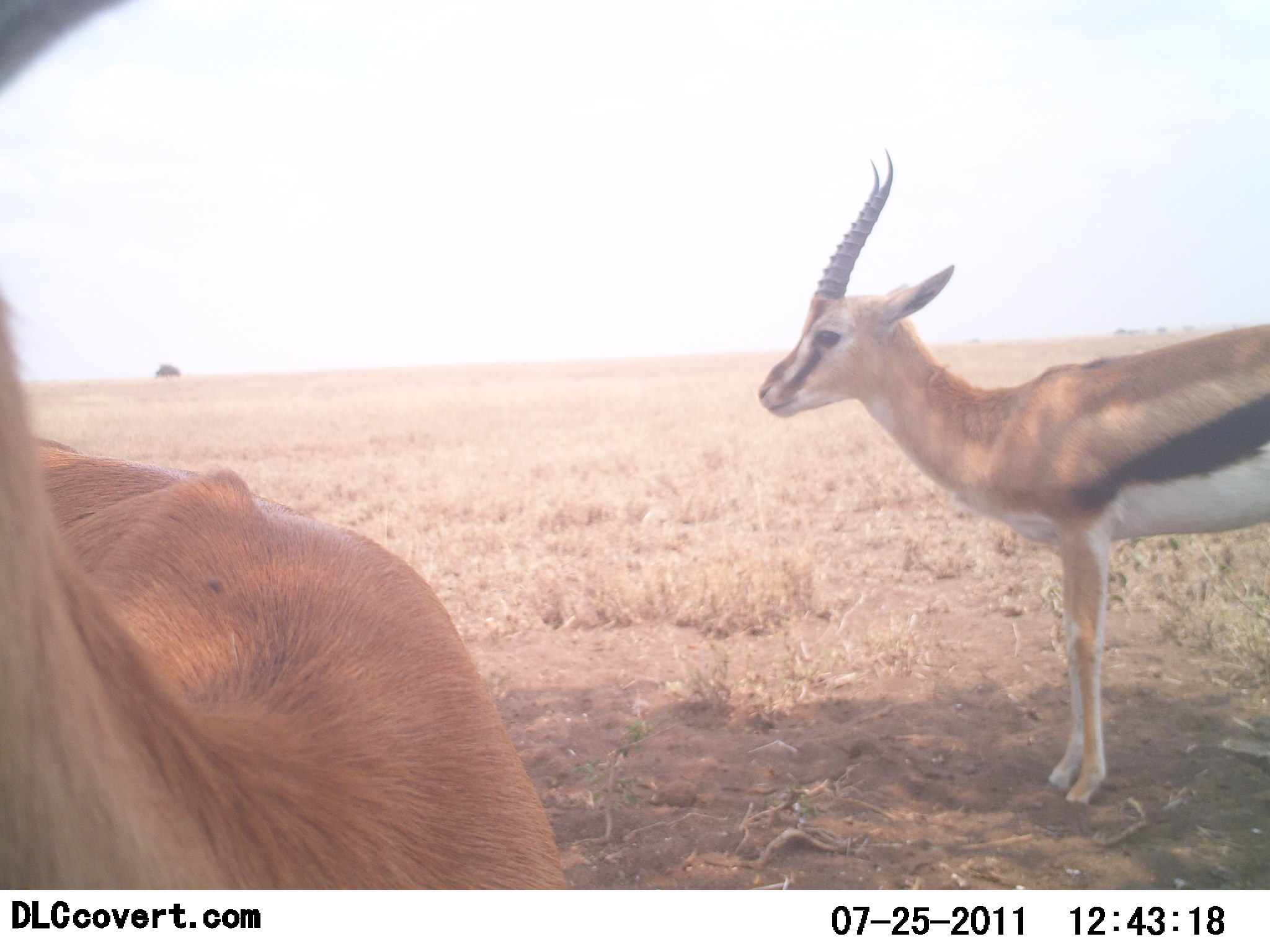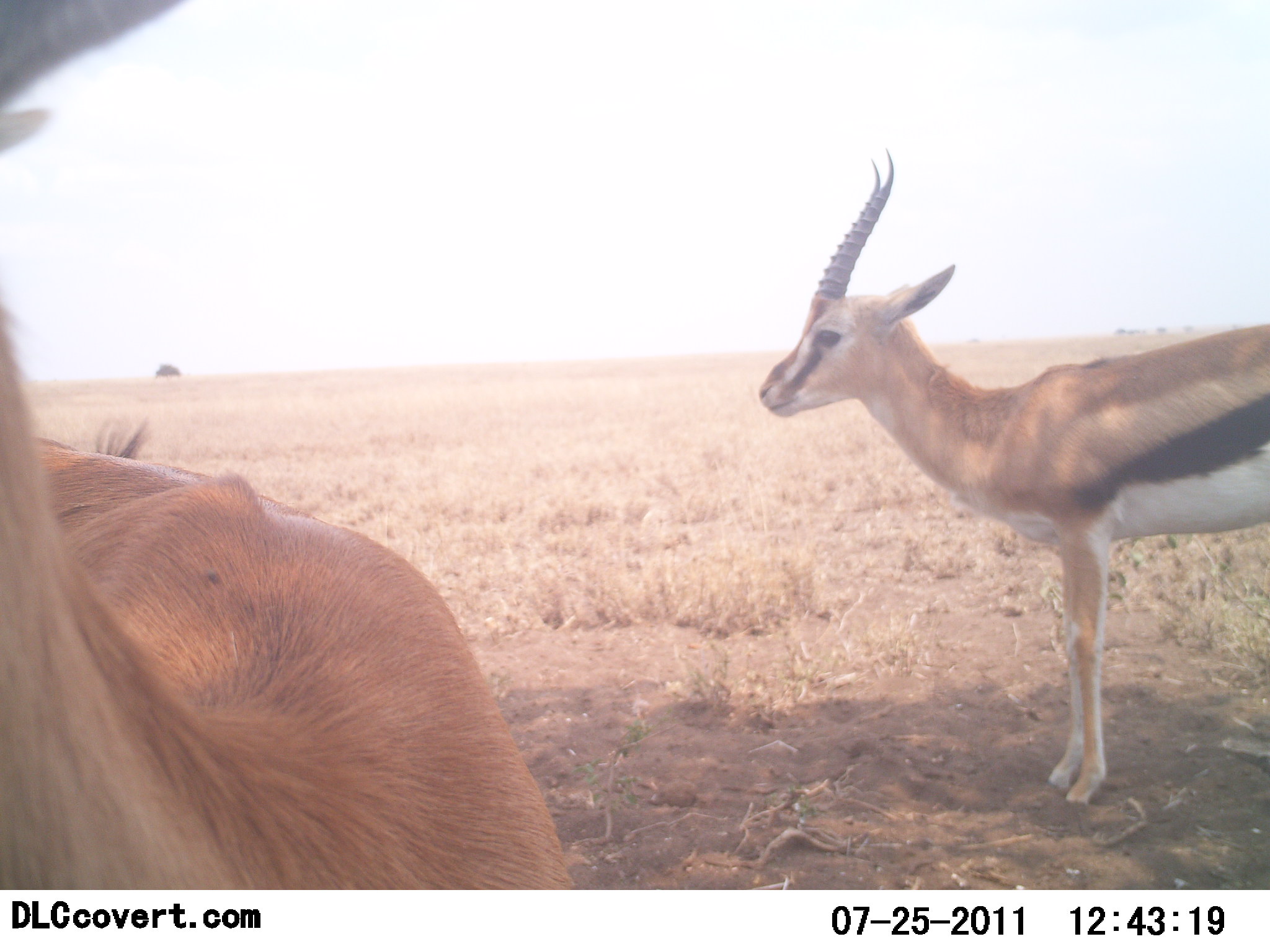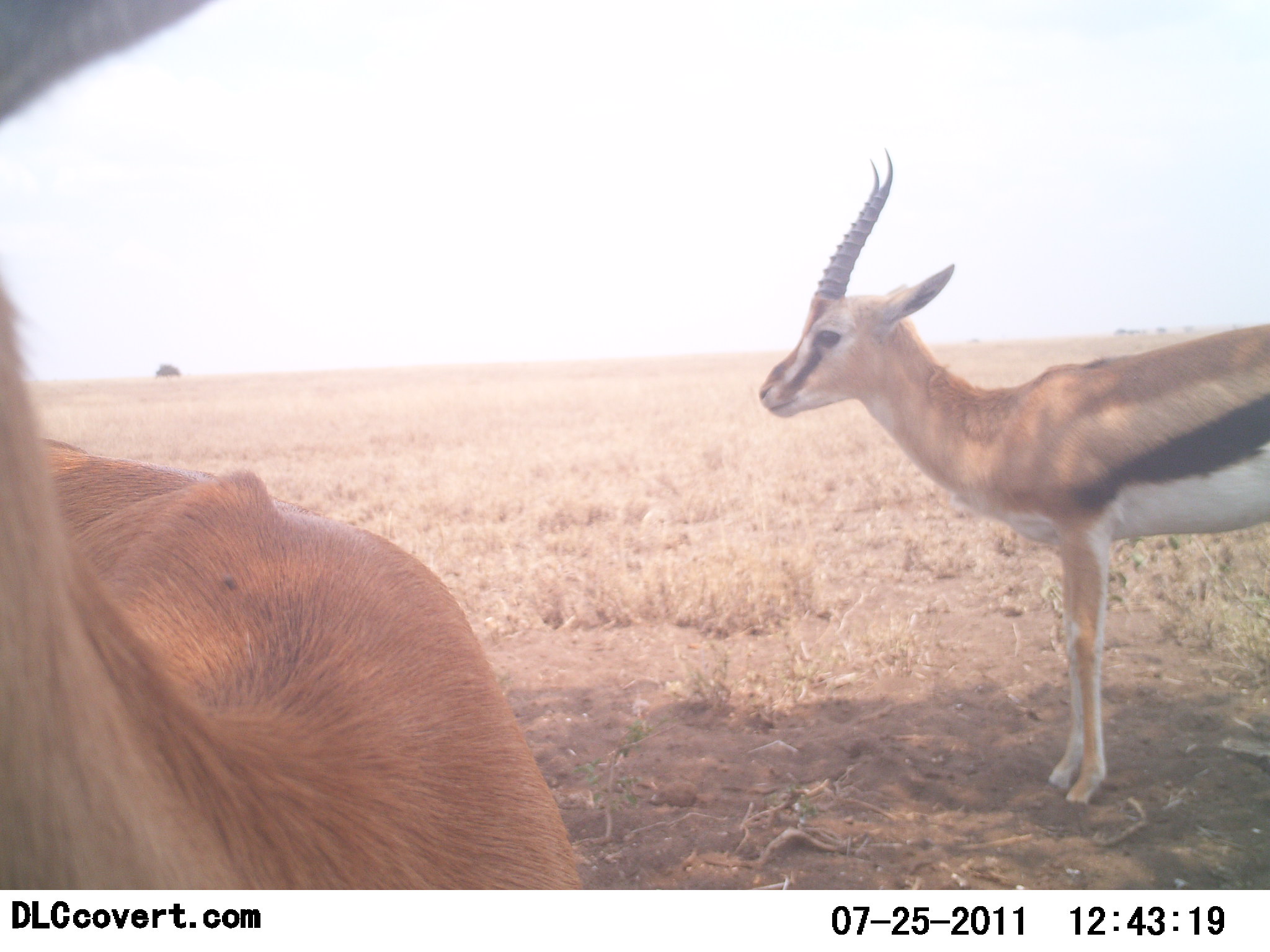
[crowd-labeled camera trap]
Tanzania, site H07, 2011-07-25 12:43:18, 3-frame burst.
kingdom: Animalia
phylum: Chordata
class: Mammalia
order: Artiodactyla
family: Bovidae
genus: Eudorcas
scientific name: Eudorcas thomsonii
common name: thomson's gazelle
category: gazellethomsons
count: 2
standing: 100%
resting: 0%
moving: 0%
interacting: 8%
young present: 0%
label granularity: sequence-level